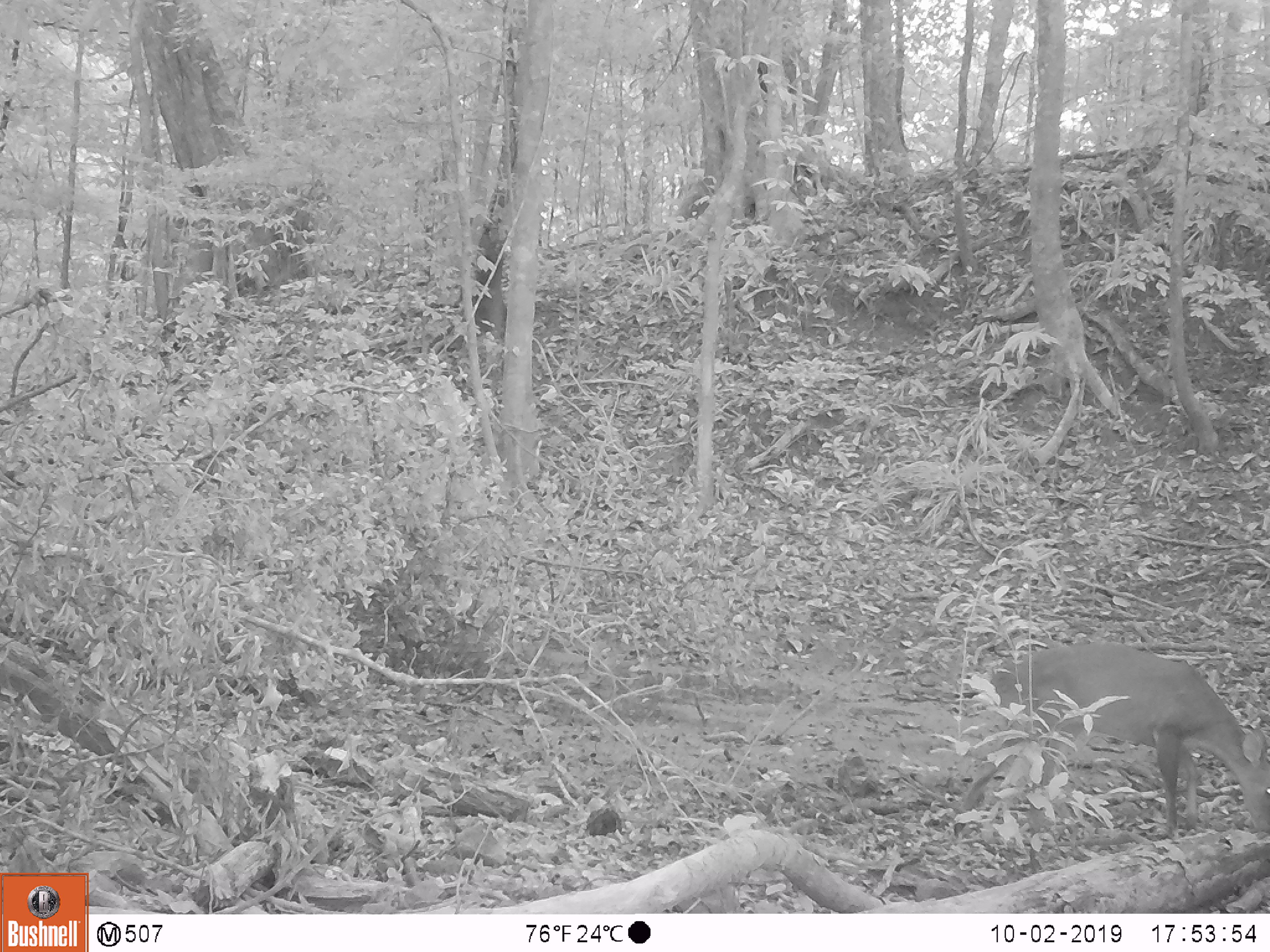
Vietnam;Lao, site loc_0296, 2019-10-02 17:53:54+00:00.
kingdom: Animalia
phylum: Chordata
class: Mammalia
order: Artiodactyla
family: Cervidae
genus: Muntiacus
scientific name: Muntiacus vuquangensis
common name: large-antlered muntjac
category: large antlered muntjac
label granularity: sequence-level